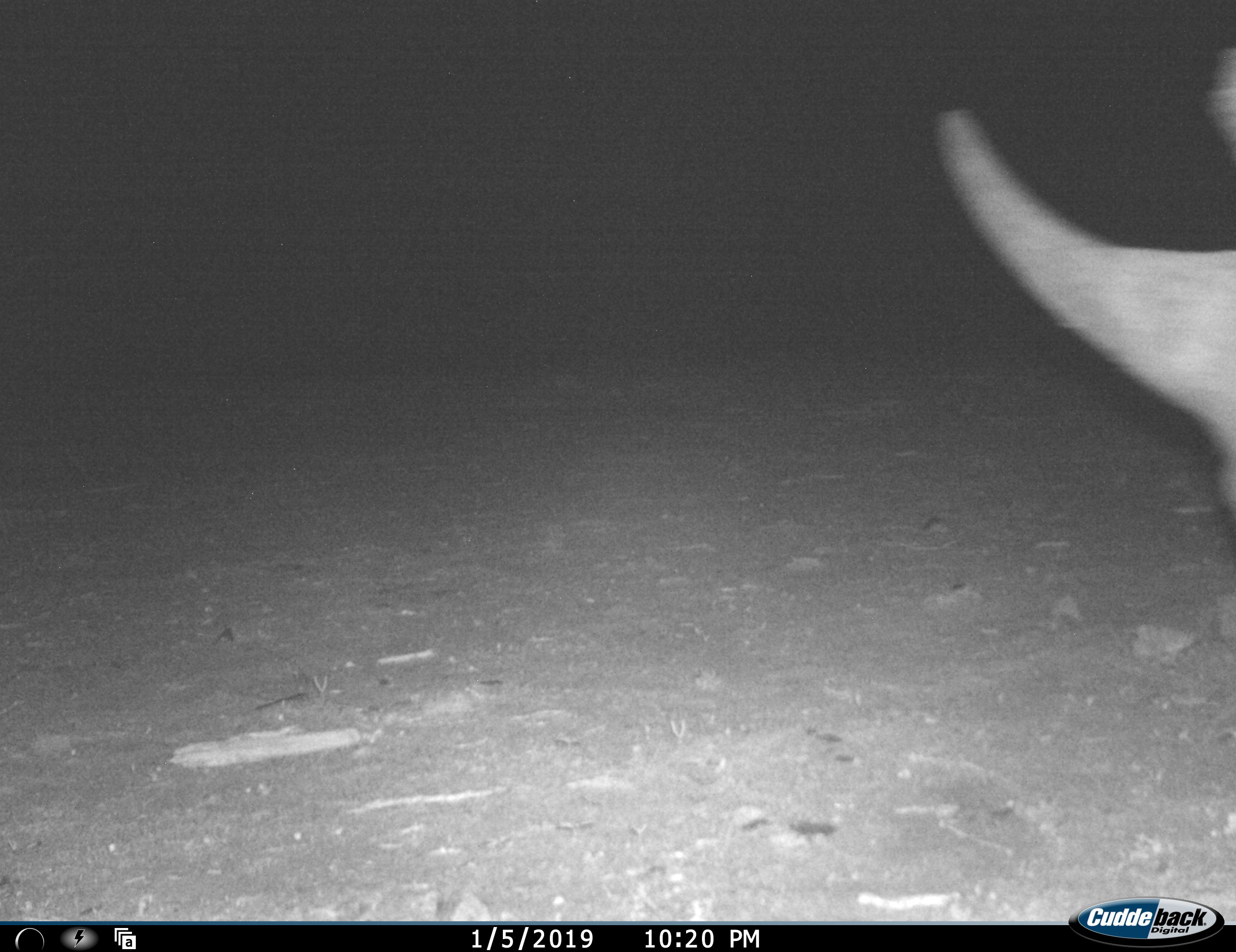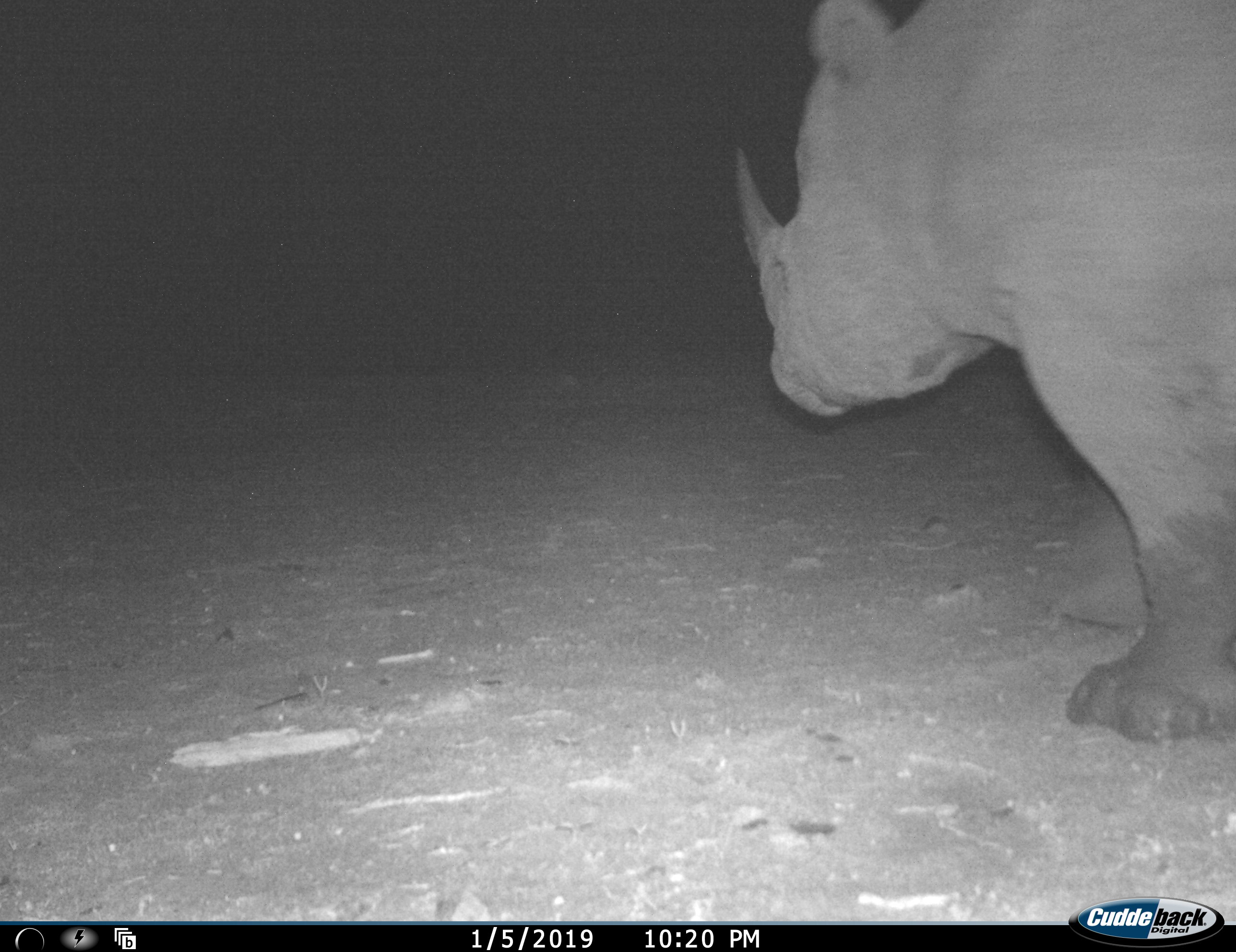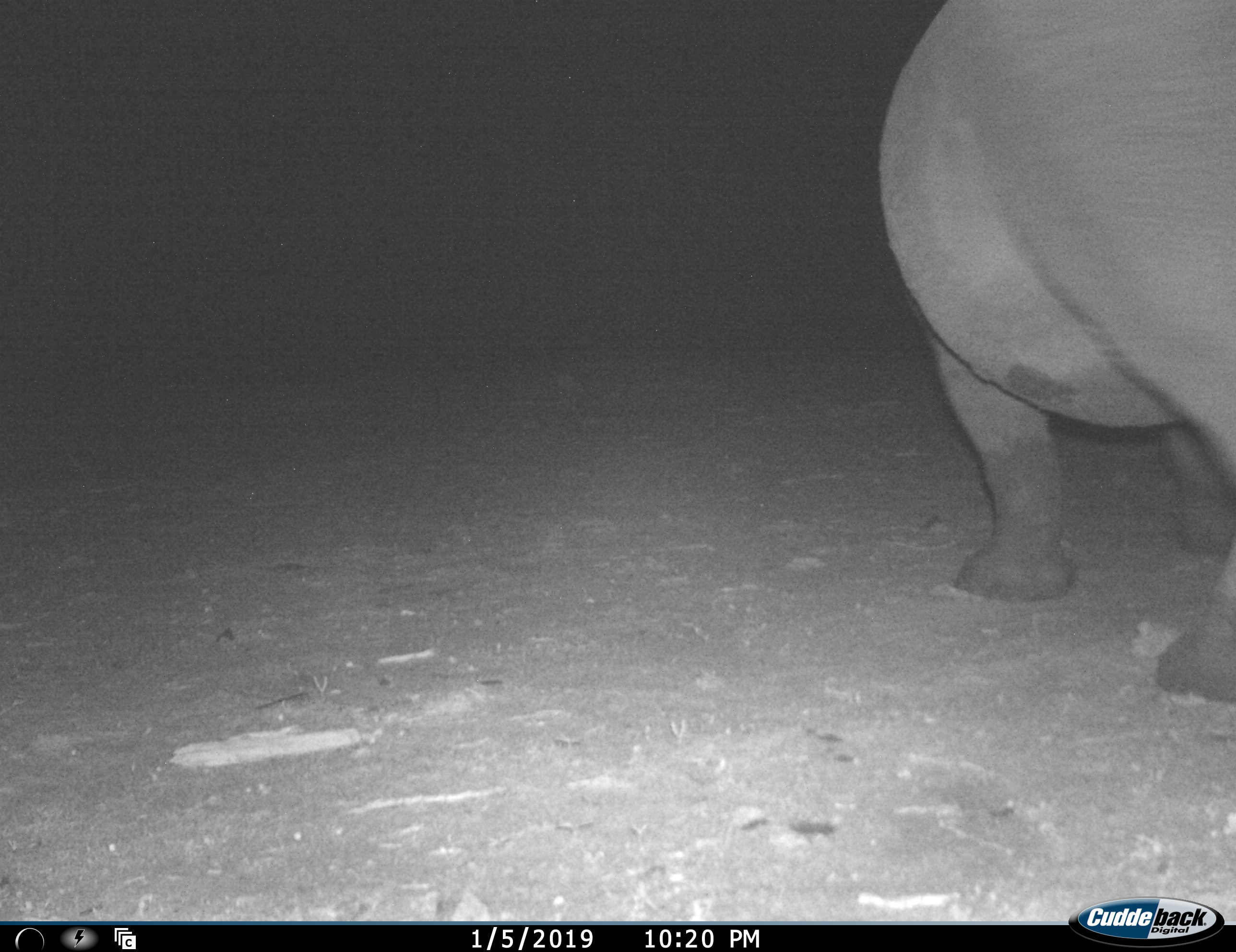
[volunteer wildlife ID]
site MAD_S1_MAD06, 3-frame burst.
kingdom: Animalia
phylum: Chordata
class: Mammalia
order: Perissodactyla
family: Rhinocerotidae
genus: Diceros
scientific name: Diceros bicornis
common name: black rhinoceros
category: rhinocerosblack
Rhinocerosblack (black rhinoceros) (Diceros bicornis), count 1. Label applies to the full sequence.